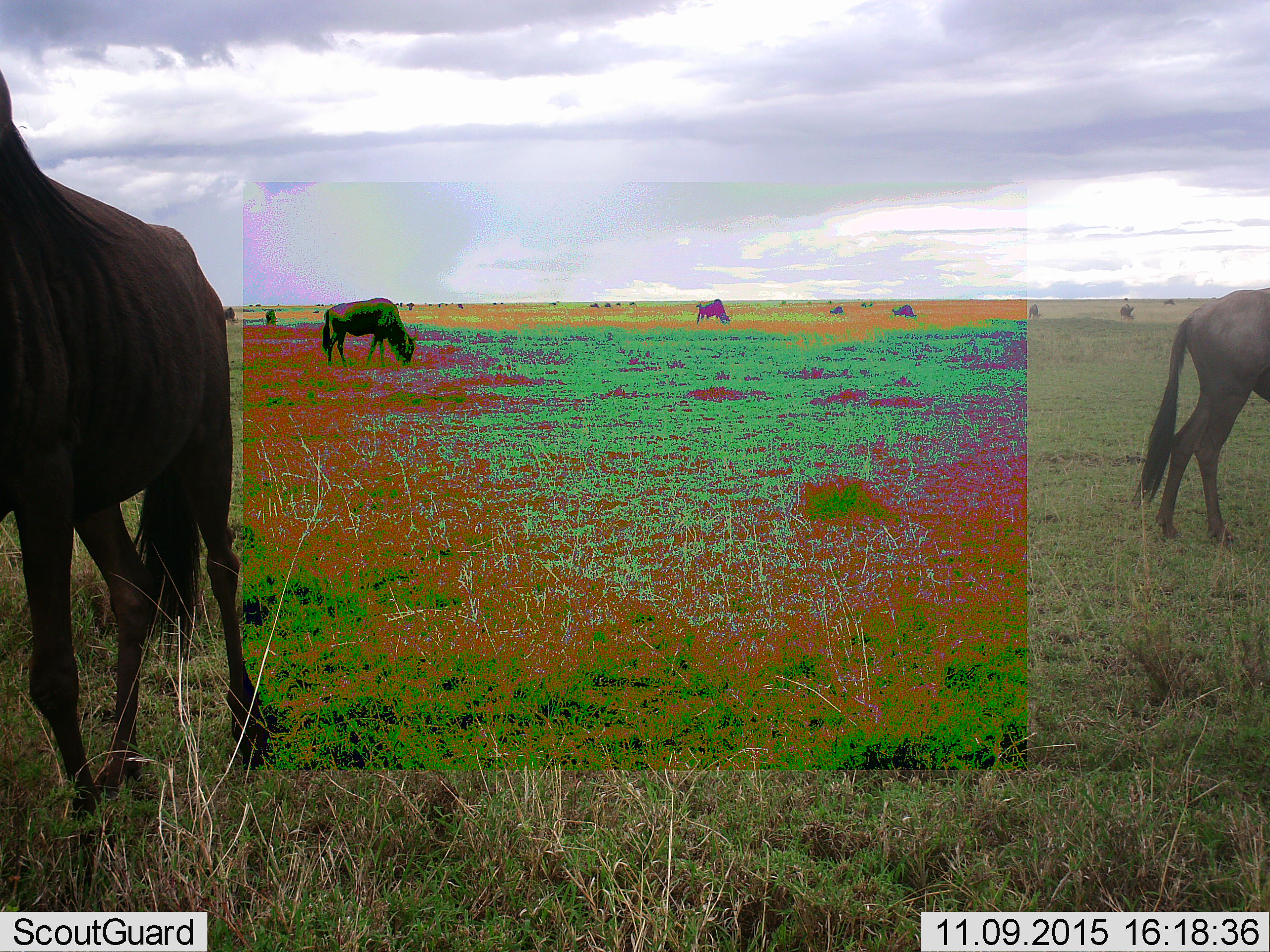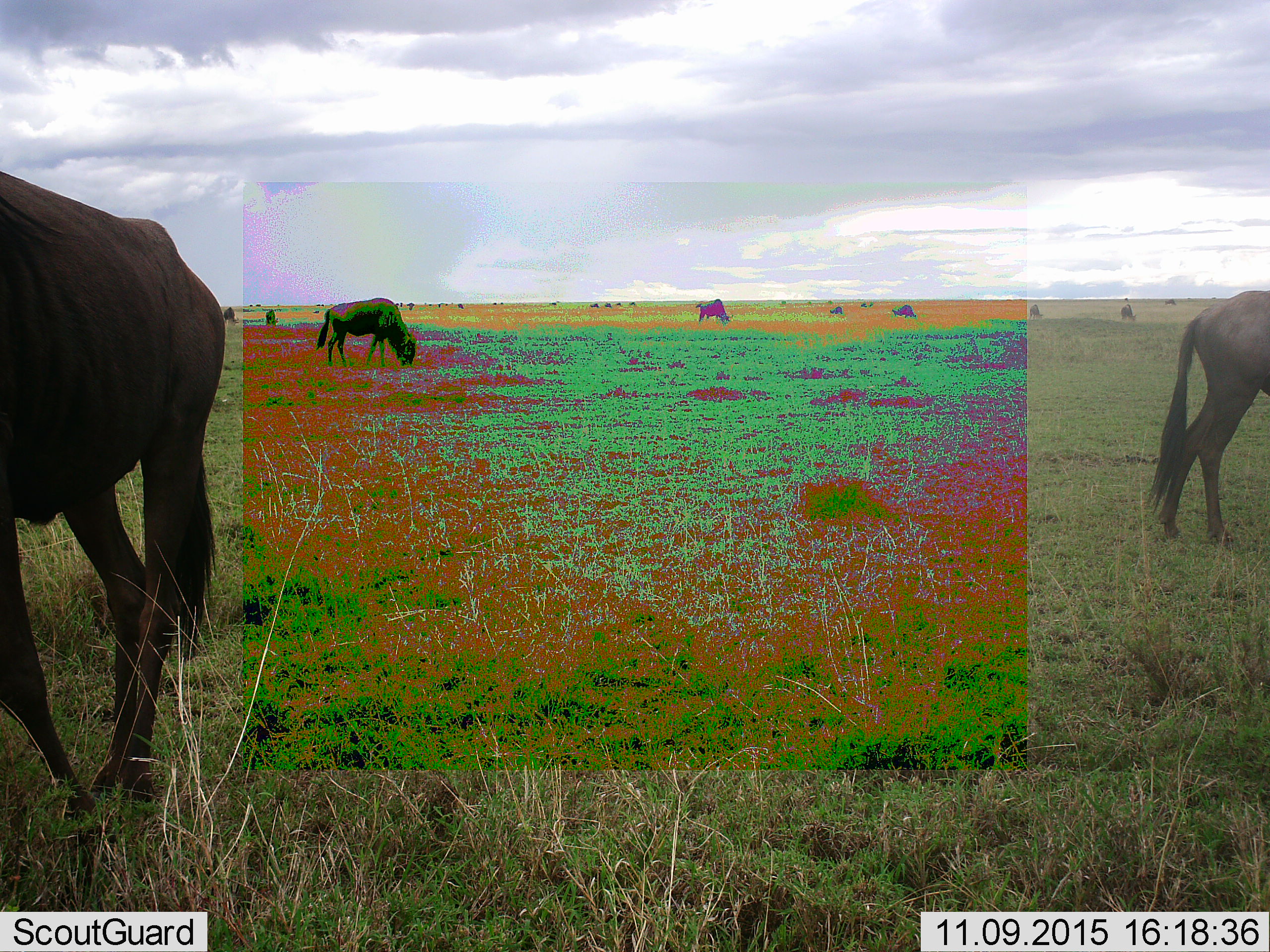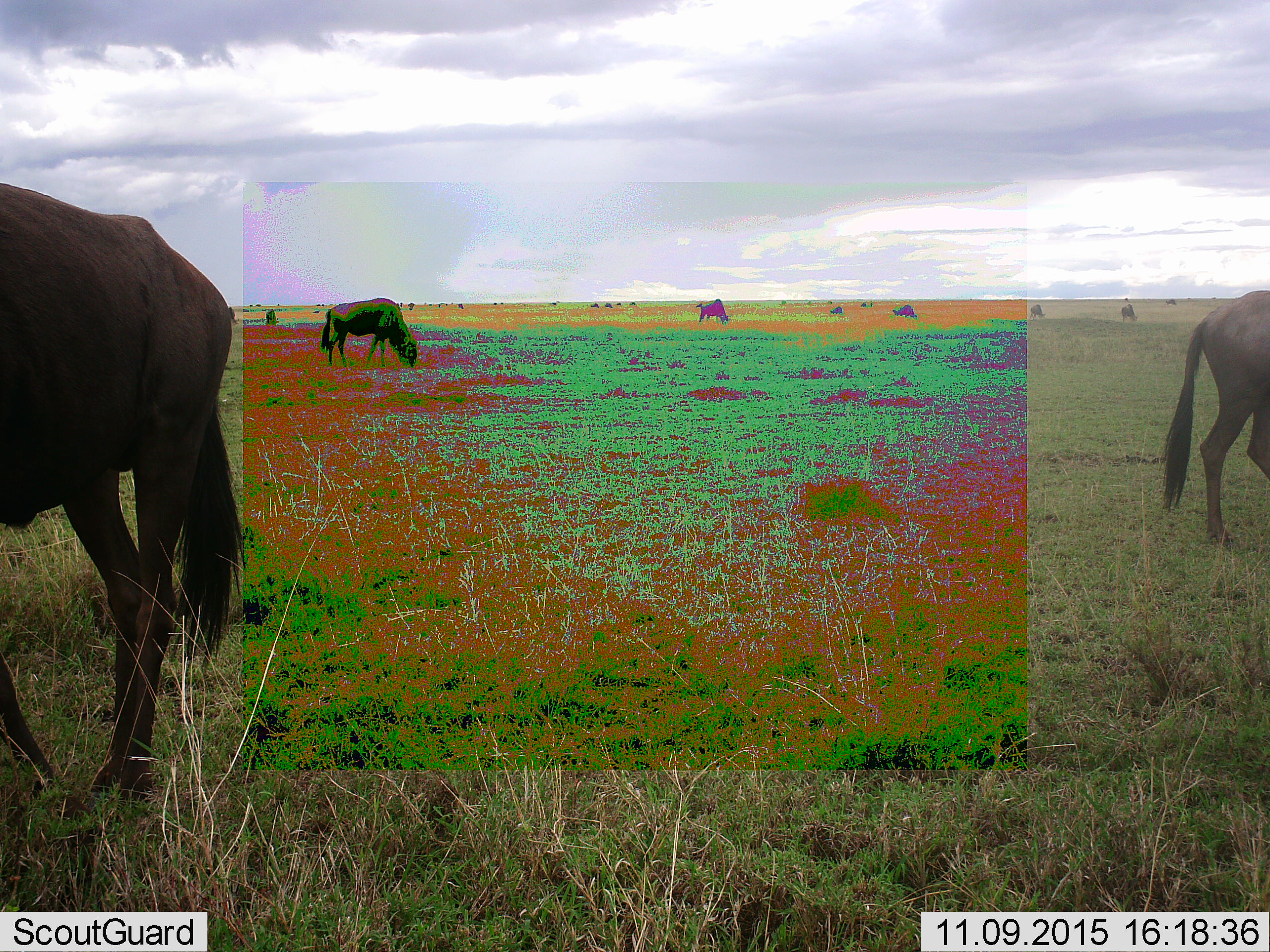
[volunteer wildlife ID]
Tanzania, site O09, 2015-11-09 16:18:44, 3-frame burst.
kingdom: Animalia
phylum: Chordata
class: Mammalia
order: Artiodactyla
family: Bovidae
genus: Connochaetes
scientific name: Connochaetes taurinus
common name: blue wildebeest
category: wildebeest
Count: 11-50.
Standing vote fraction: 100%.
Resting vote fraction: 0%.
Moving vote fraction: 50%.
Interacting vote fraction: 0%.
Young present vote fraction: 0%.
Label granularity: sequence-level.